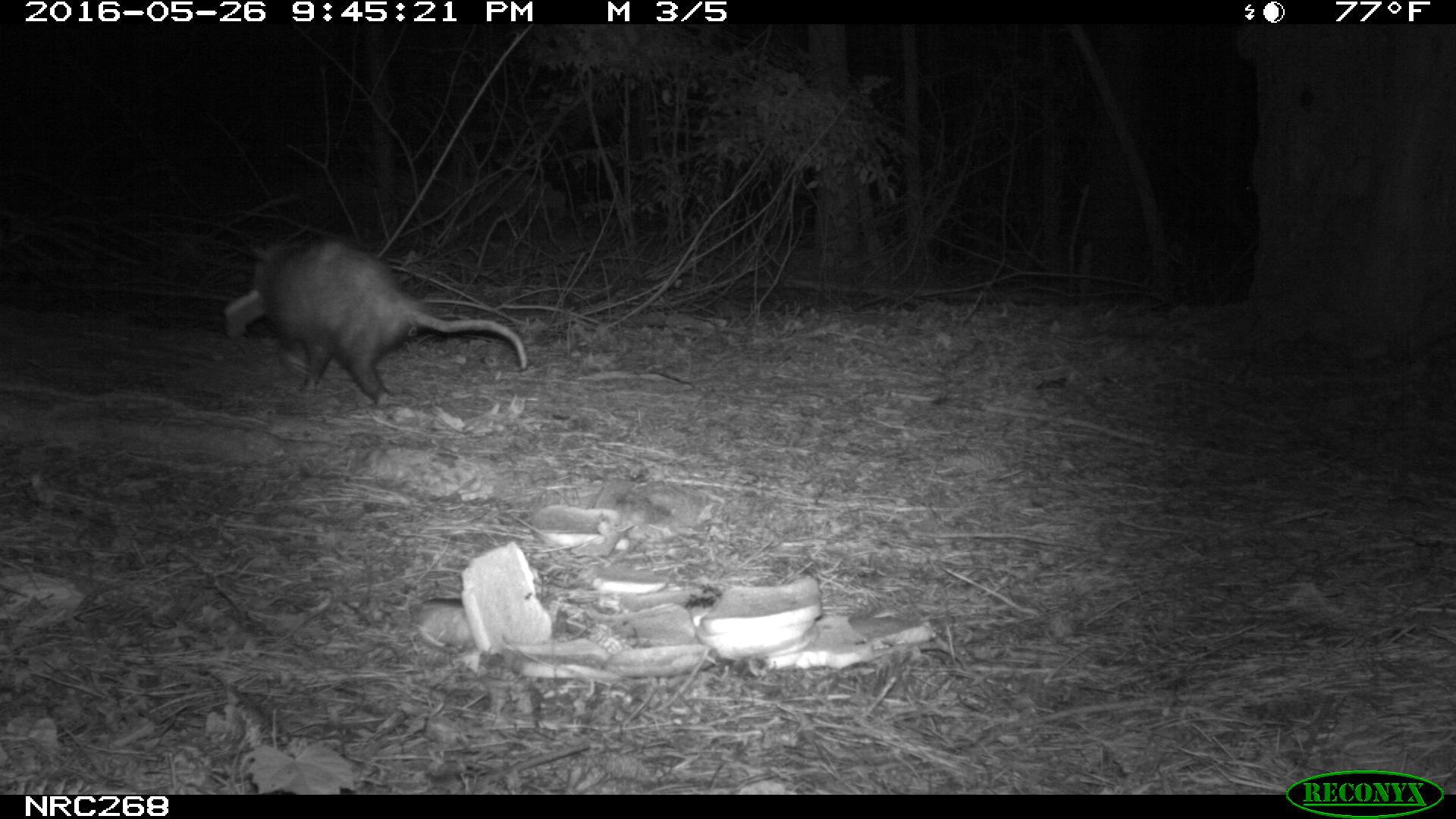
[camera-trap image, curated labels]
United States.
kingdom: Animalia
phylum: Chordata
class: Mammalia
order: Didelphimorphia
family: Didelphidae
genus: Didelphis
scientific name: Didelphis virginiana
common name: virginia opossum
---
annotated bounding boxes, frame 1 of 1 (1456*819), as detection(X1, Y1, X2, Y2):
Virginia Opossum: detection(234, 222, 537, 414)